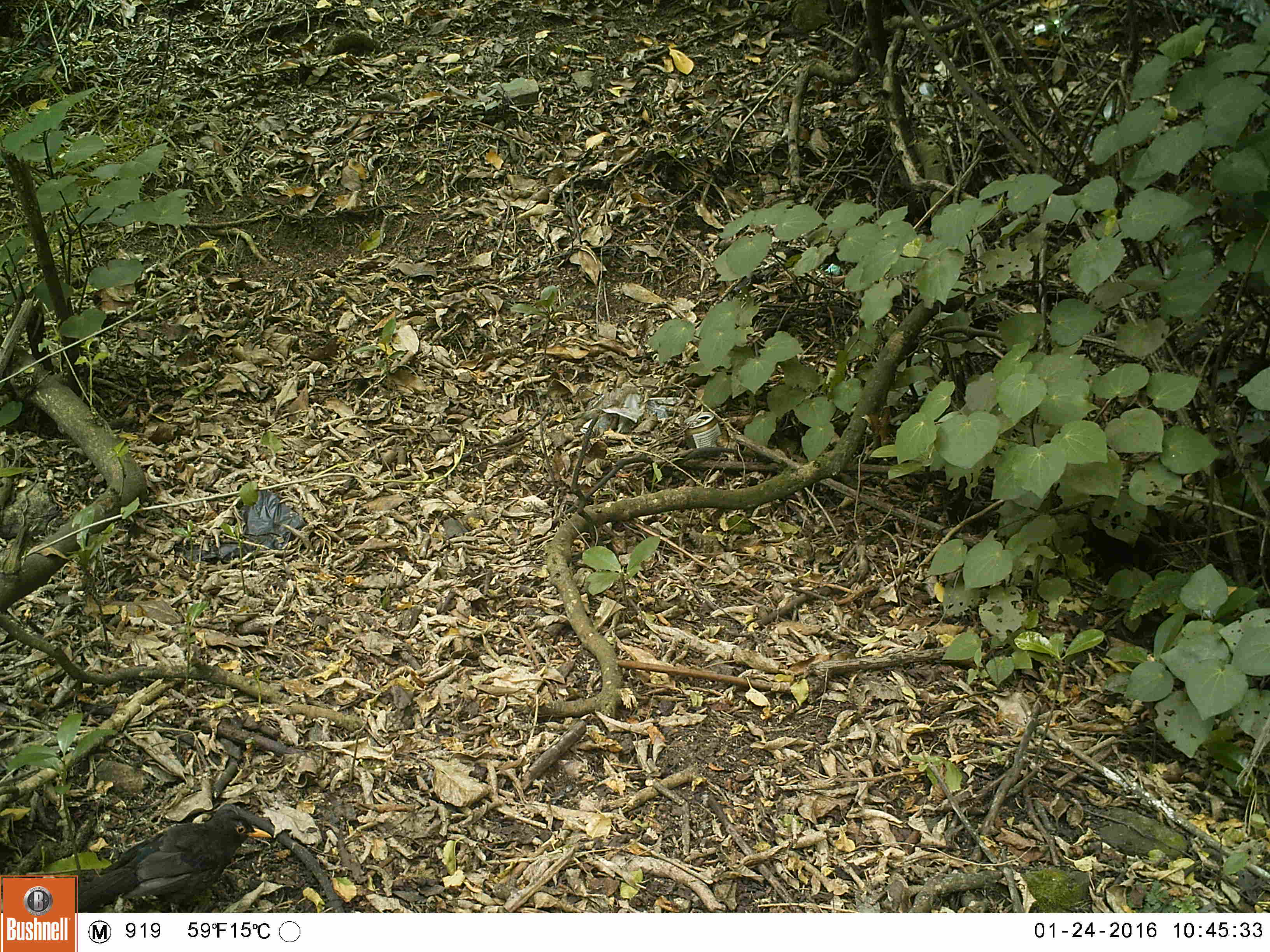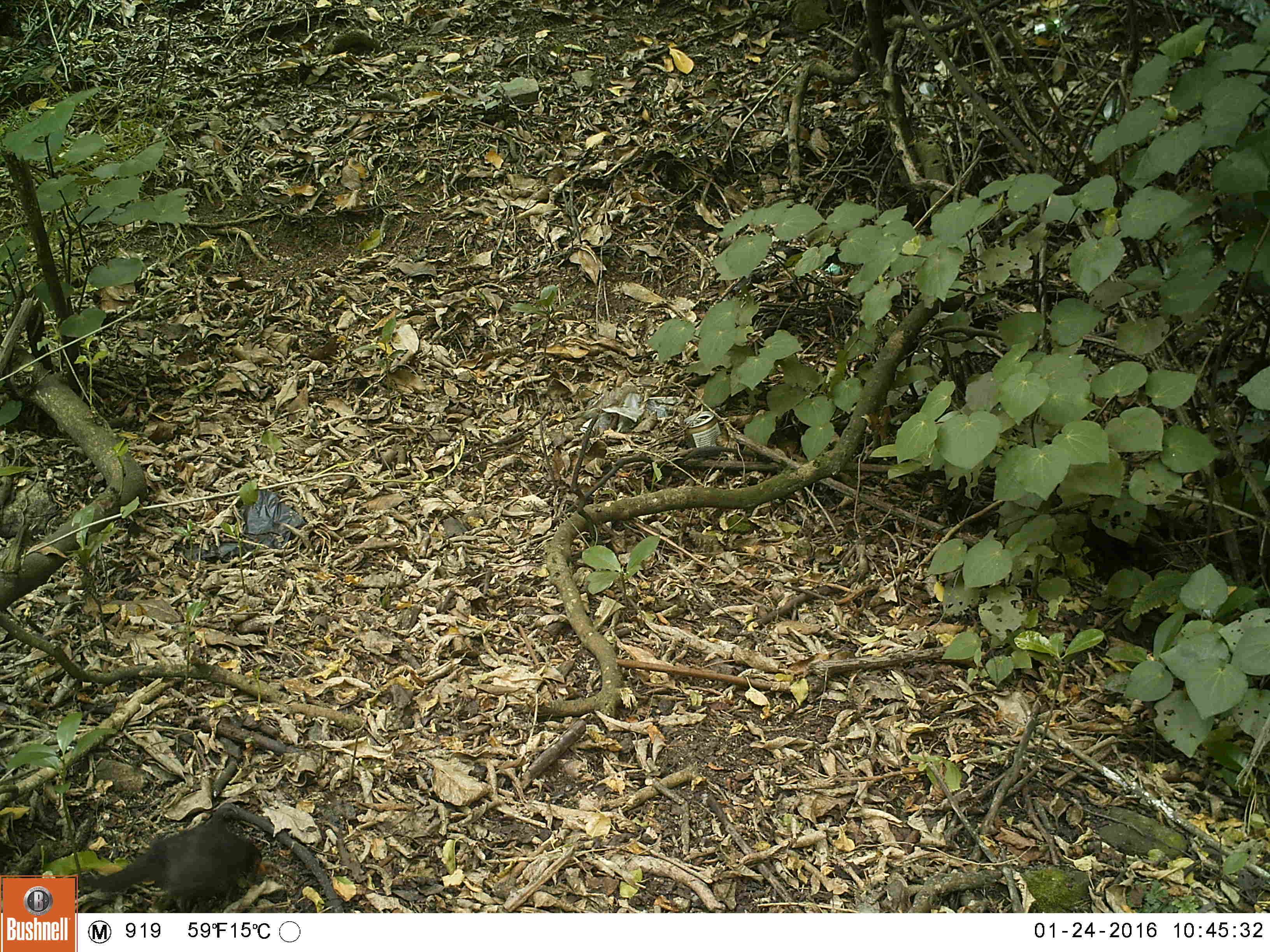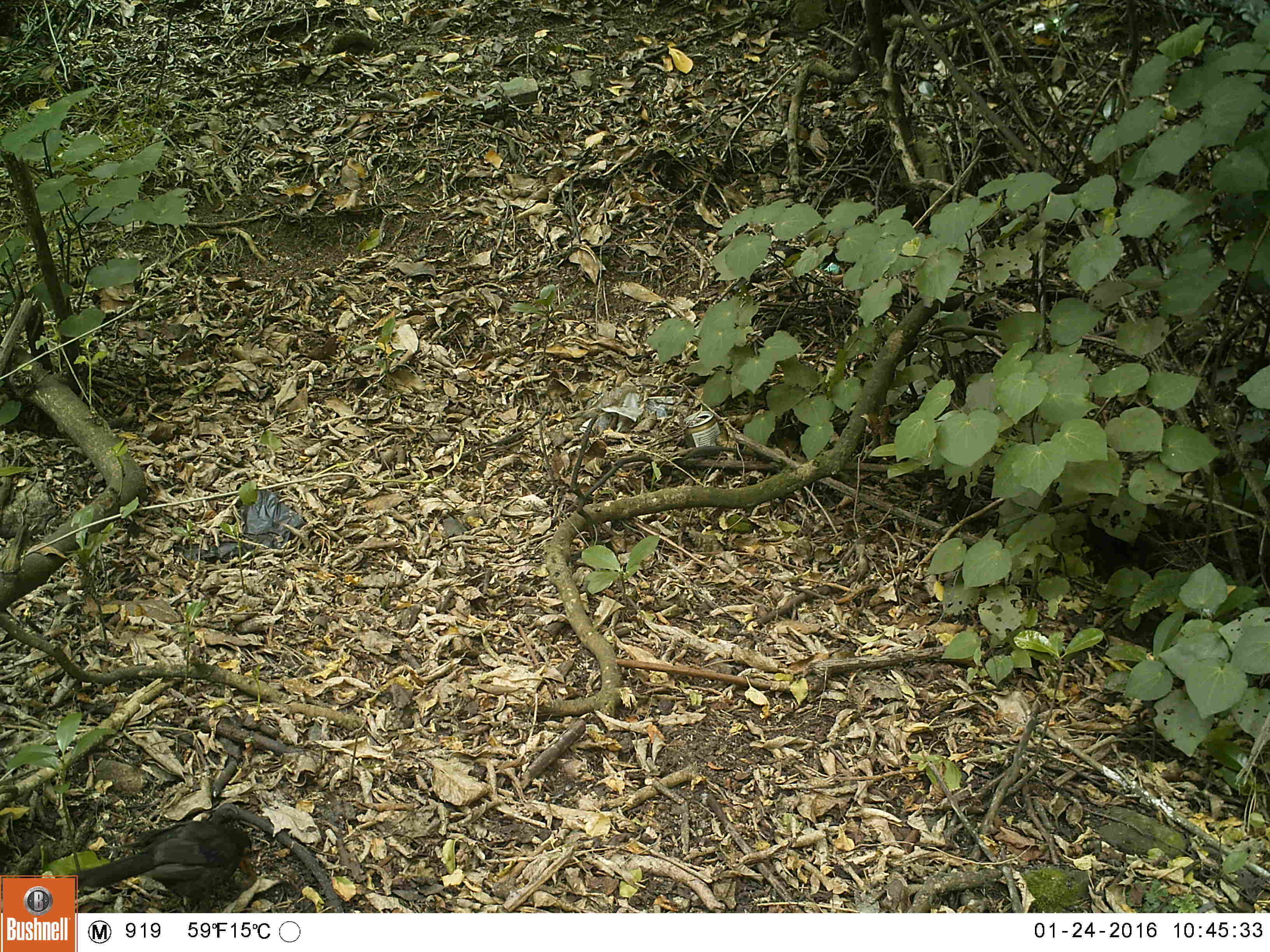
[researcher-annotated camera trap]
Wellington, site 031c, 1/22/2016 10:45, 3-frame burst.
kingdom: Animalia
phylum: Chordata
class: Aves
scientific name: Aves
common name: bird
Bird (Aves).